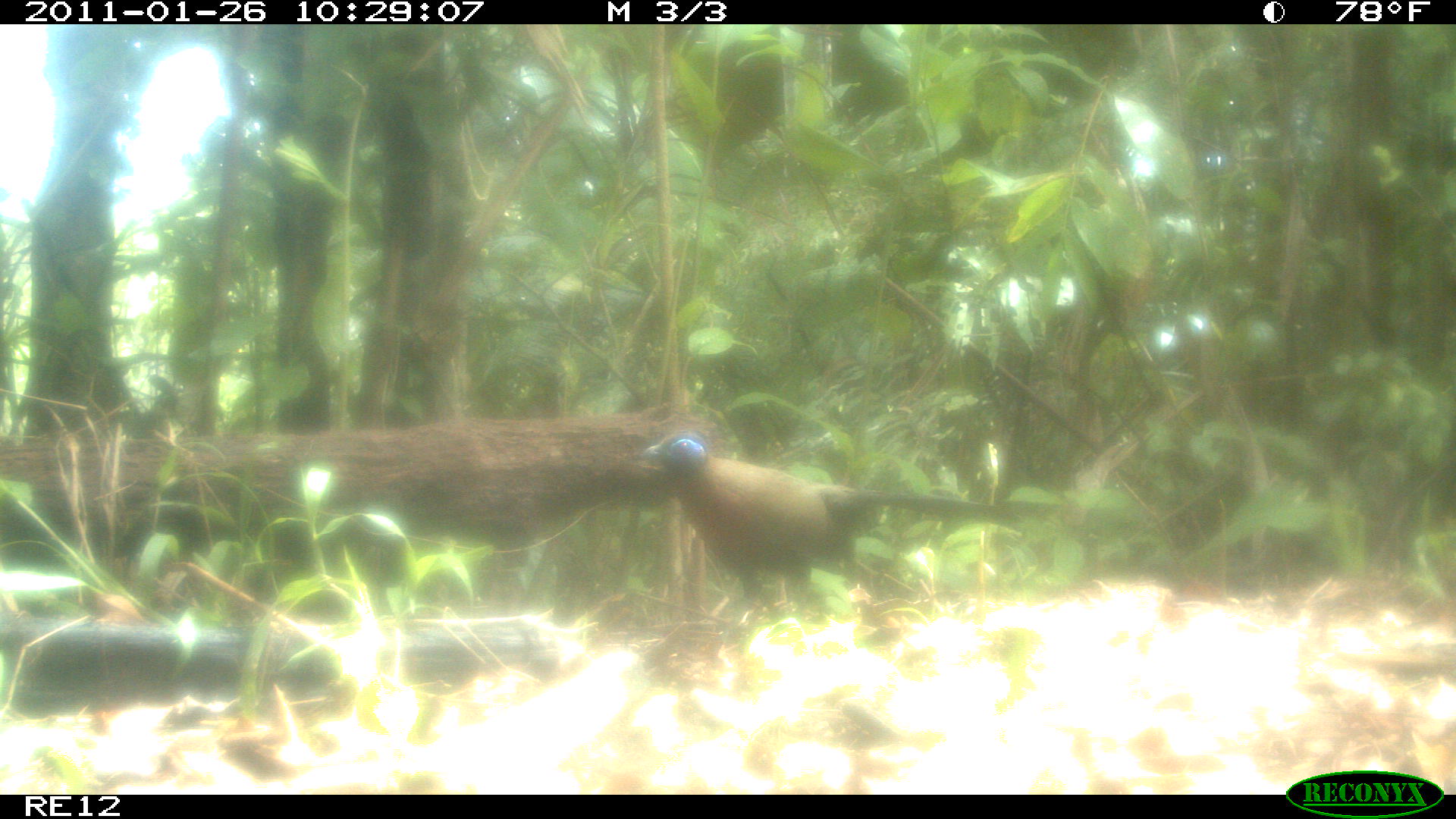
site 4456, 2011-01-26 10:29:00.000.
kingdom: Animalia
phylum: Chordata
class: Aves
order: Cuculiformes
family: Cuculidae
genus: Coua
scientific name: Coua serriana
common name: red-breasted coua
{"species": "Coua serriana (red-breasted coua)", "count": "1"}